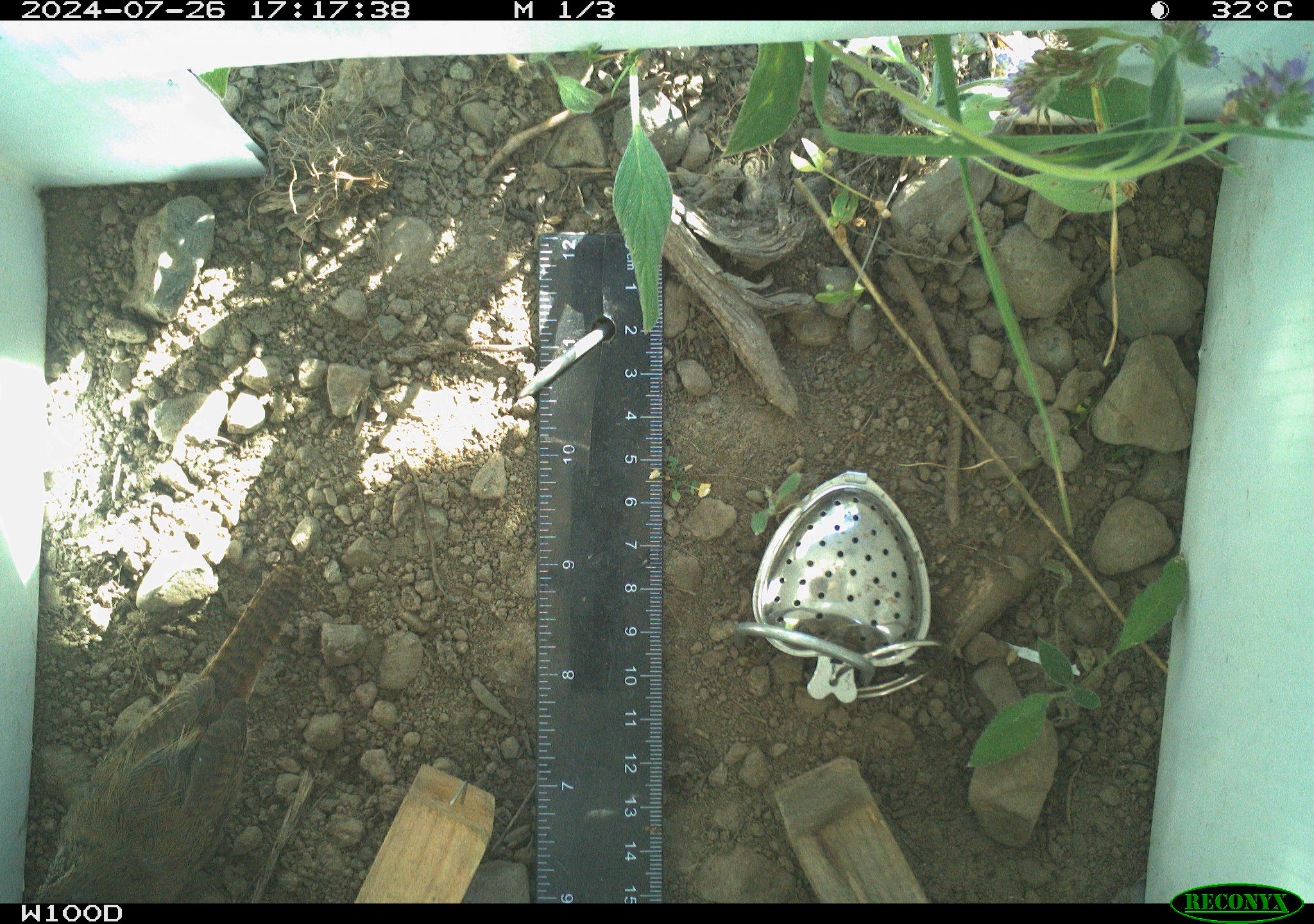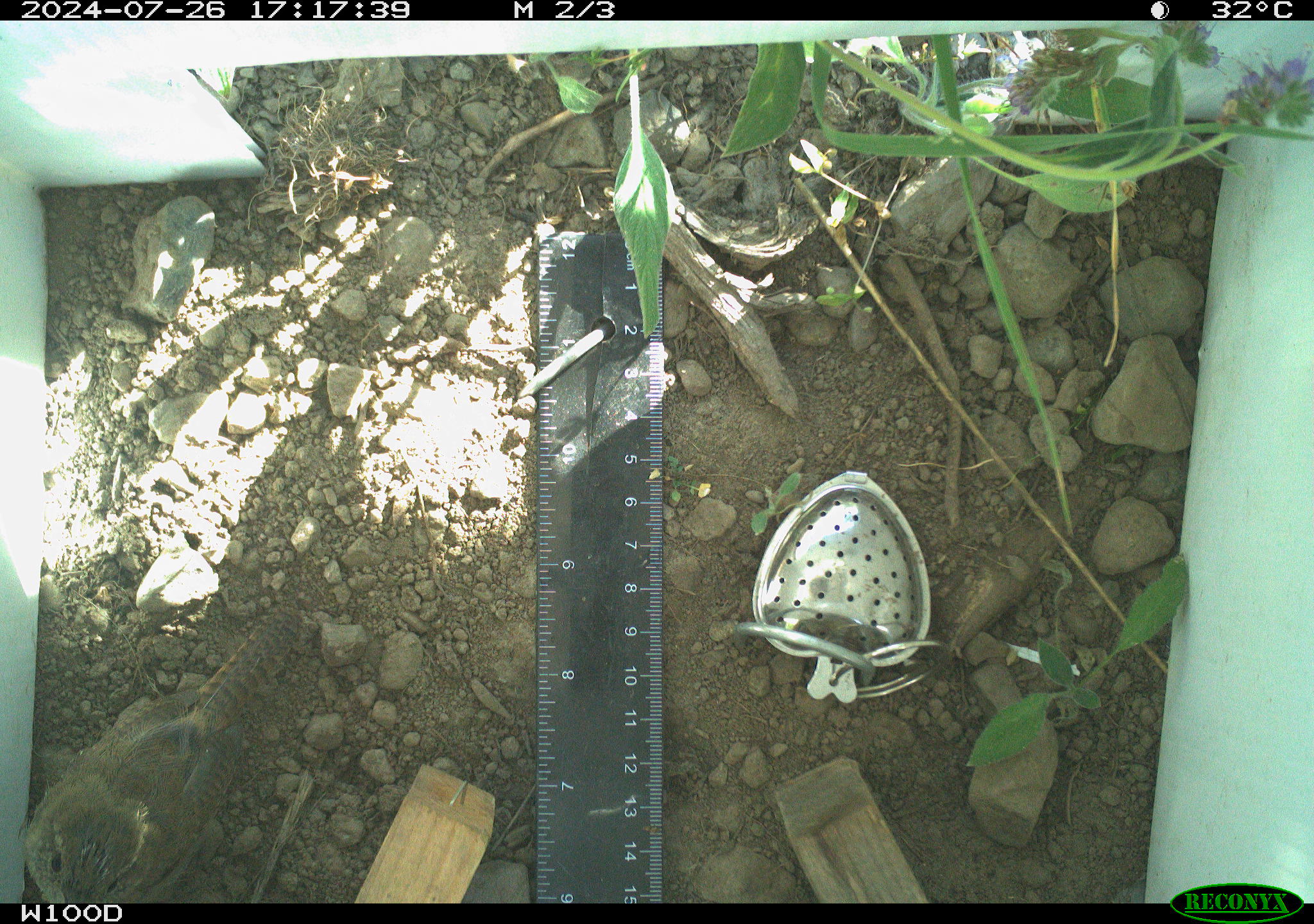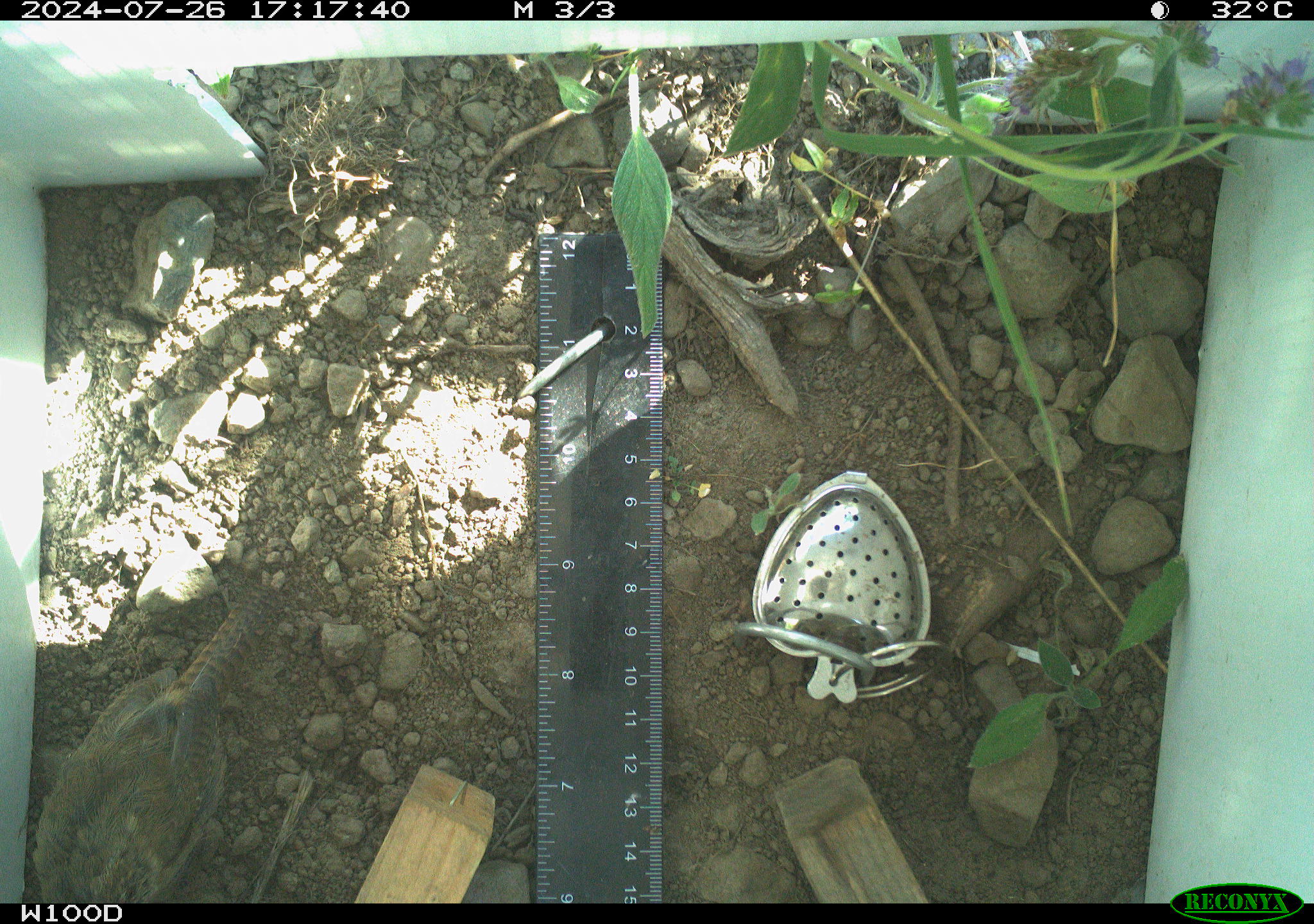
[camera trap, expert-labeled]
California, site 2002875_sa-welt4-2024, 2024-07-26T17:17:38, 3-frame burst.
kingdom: Animalia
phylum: Chordata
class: Aves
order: Passeriformes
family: Troglodytidae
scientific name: Troglodytidae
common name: wren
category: troglodytidae family